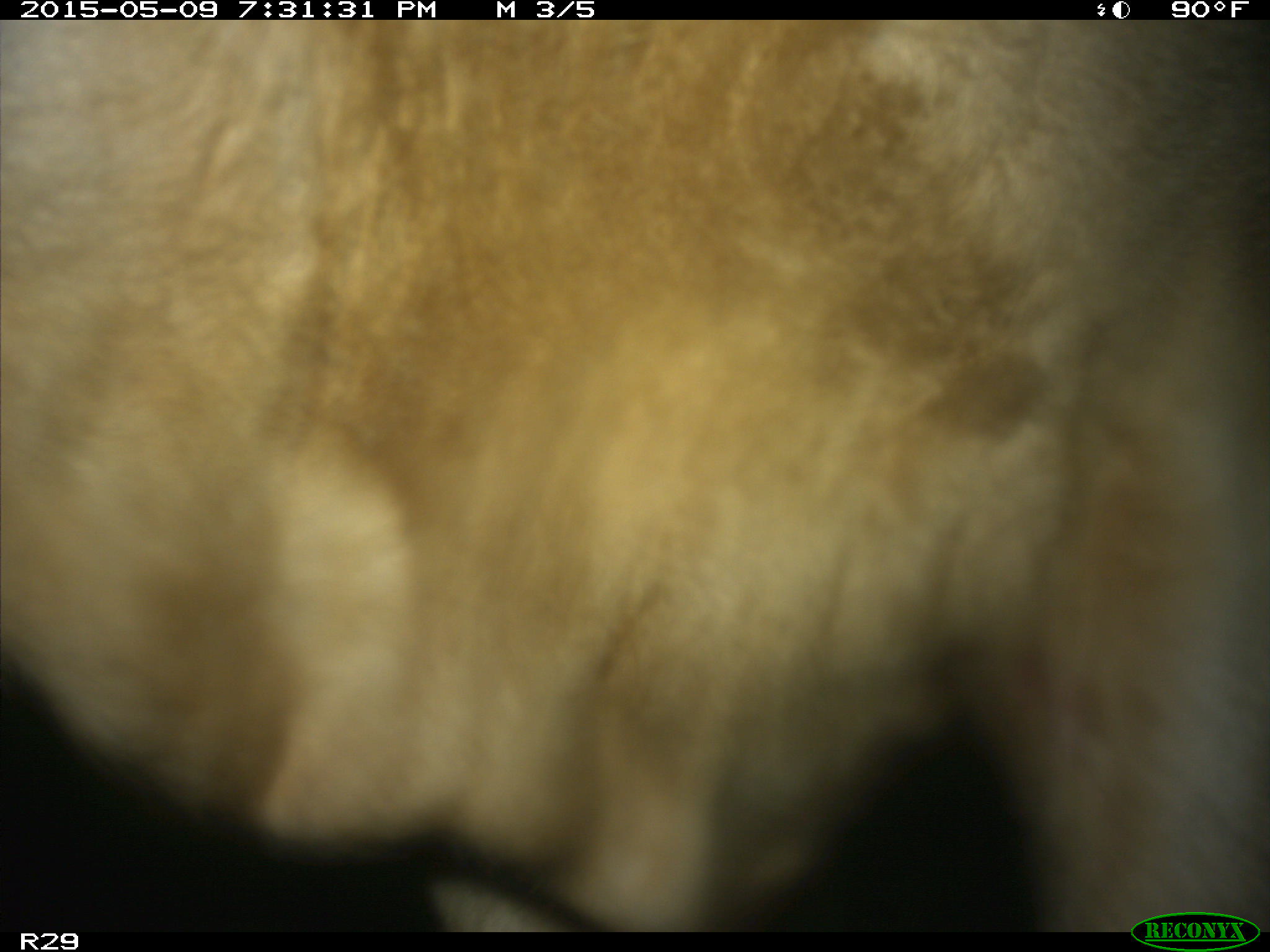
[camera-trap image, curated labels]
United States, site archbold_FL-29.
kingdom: Animalia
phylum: Chordata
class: Mammalia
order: Artiodactyla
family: Bovidae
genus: Bos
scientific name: Bos taurus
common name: domestic cow